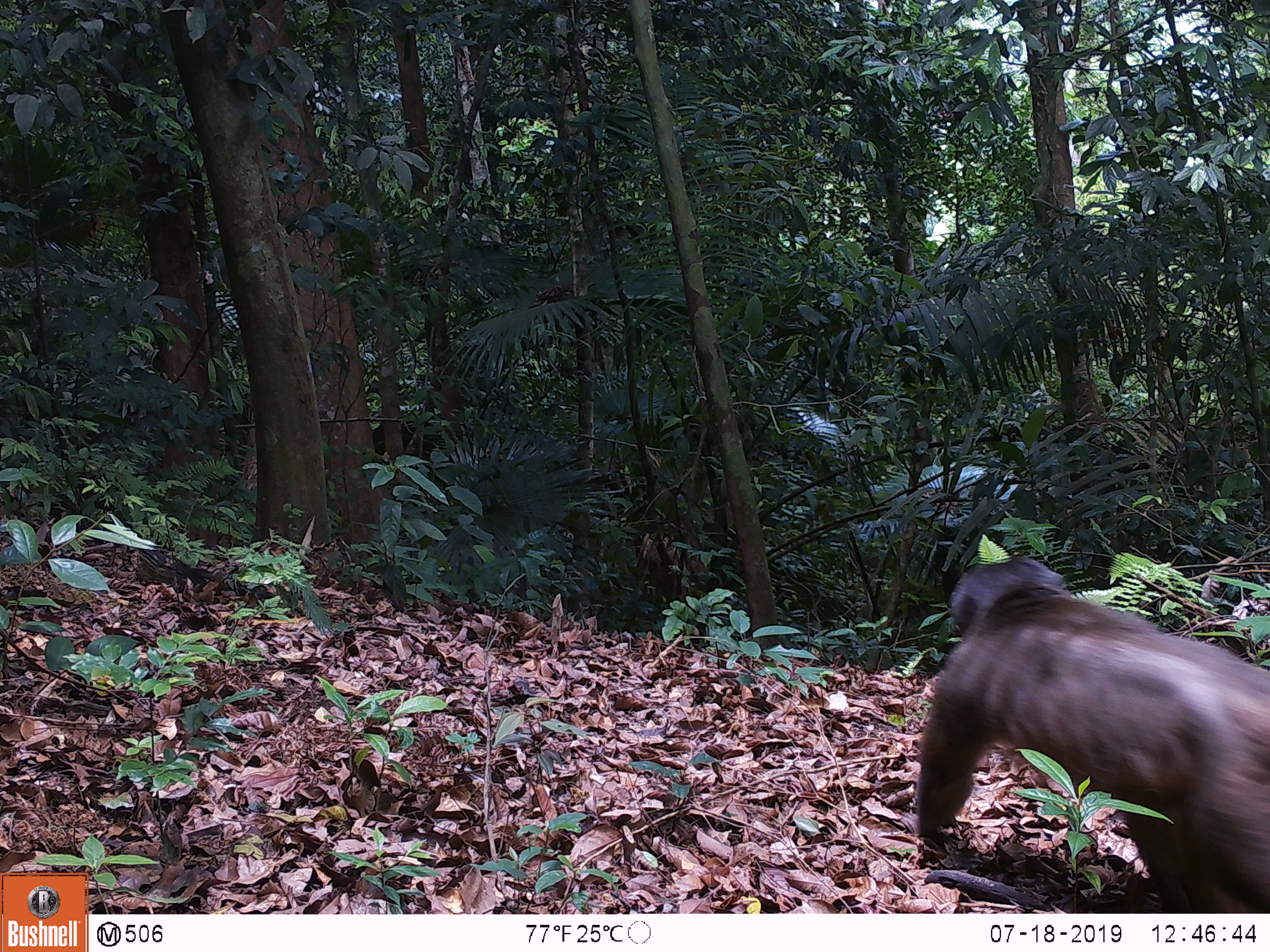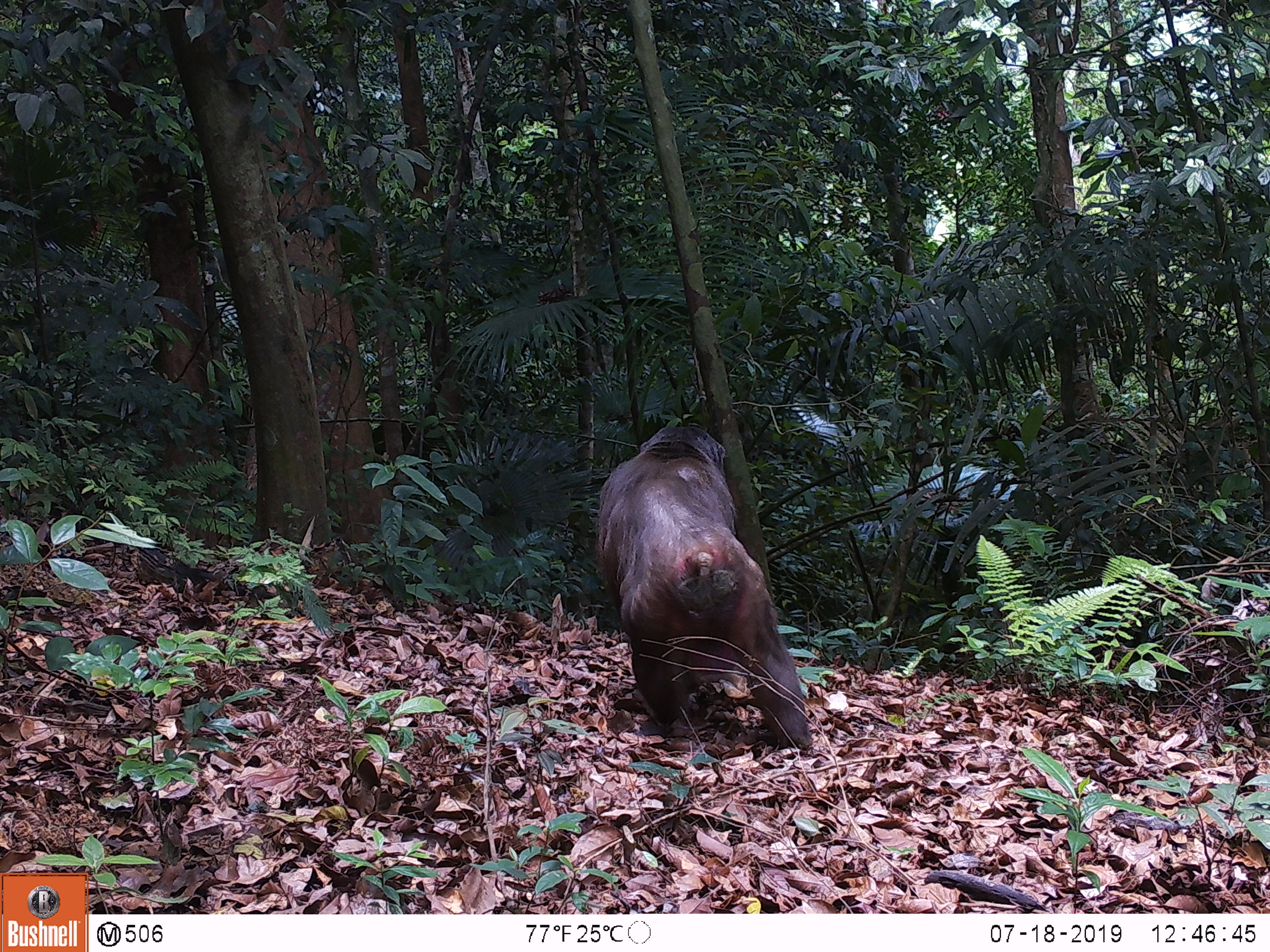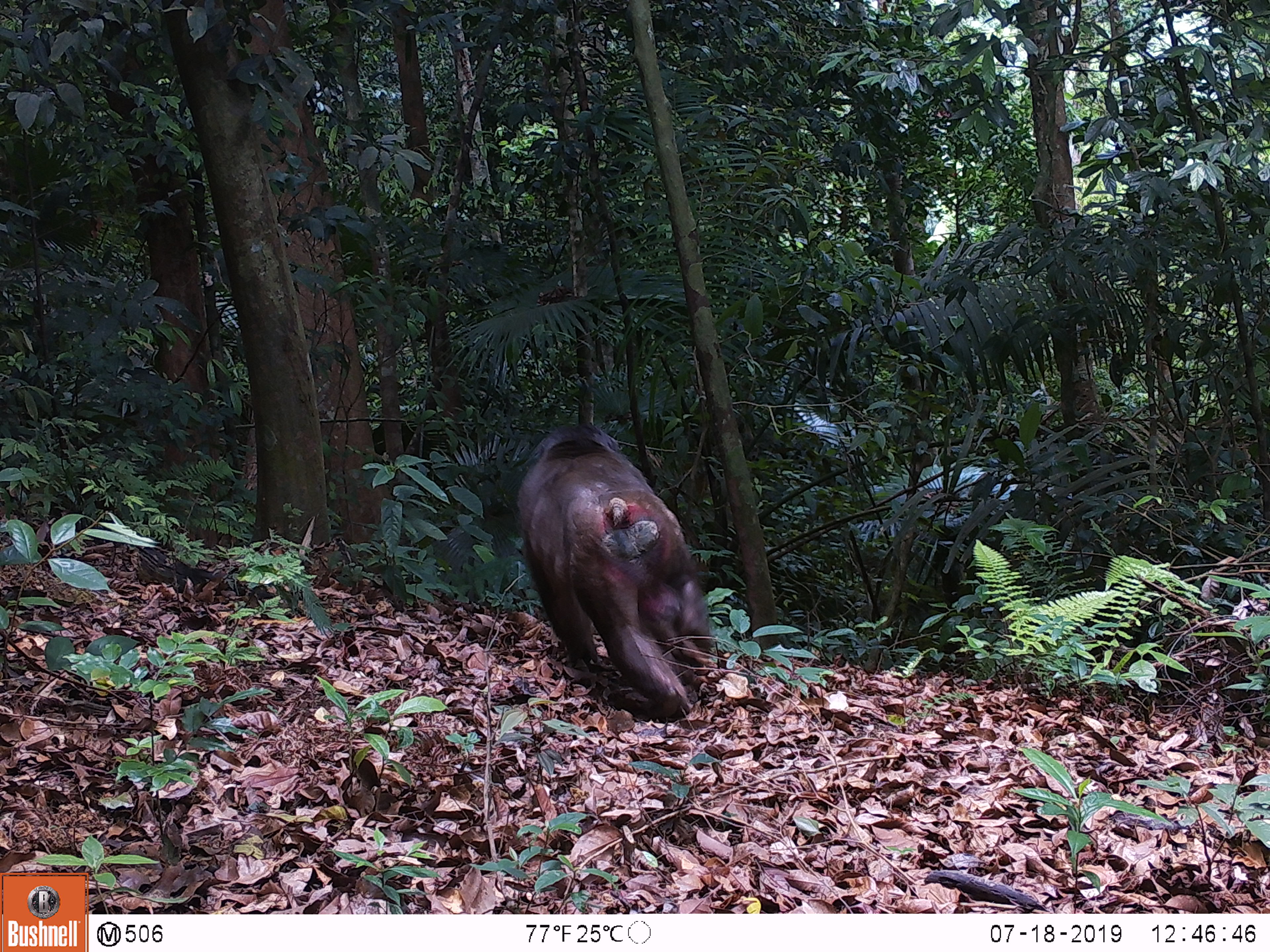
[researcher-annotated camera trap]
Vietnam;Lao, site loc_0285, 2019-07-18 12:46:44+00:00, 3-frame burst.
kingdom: Animalia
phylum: Chordata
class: Mammalia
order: Primates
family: Cercopithecidae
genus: Macaca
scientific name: Macaca arctoides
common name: stump-tailed macaque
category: stump tailed macaque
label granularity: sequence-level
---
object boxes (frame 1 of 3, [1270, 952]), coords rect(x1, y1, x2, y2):
stump tailed macaque: rect(914, 554, 1270, 910)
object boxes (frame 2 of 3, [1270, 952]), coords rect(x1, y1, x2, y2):
stump tailed macaque: rect(598, 423, 811, 747)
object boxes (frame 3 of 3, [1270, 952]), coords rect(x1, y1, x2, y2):
stump tailed macaque: rect(515, 423, 712, 714)